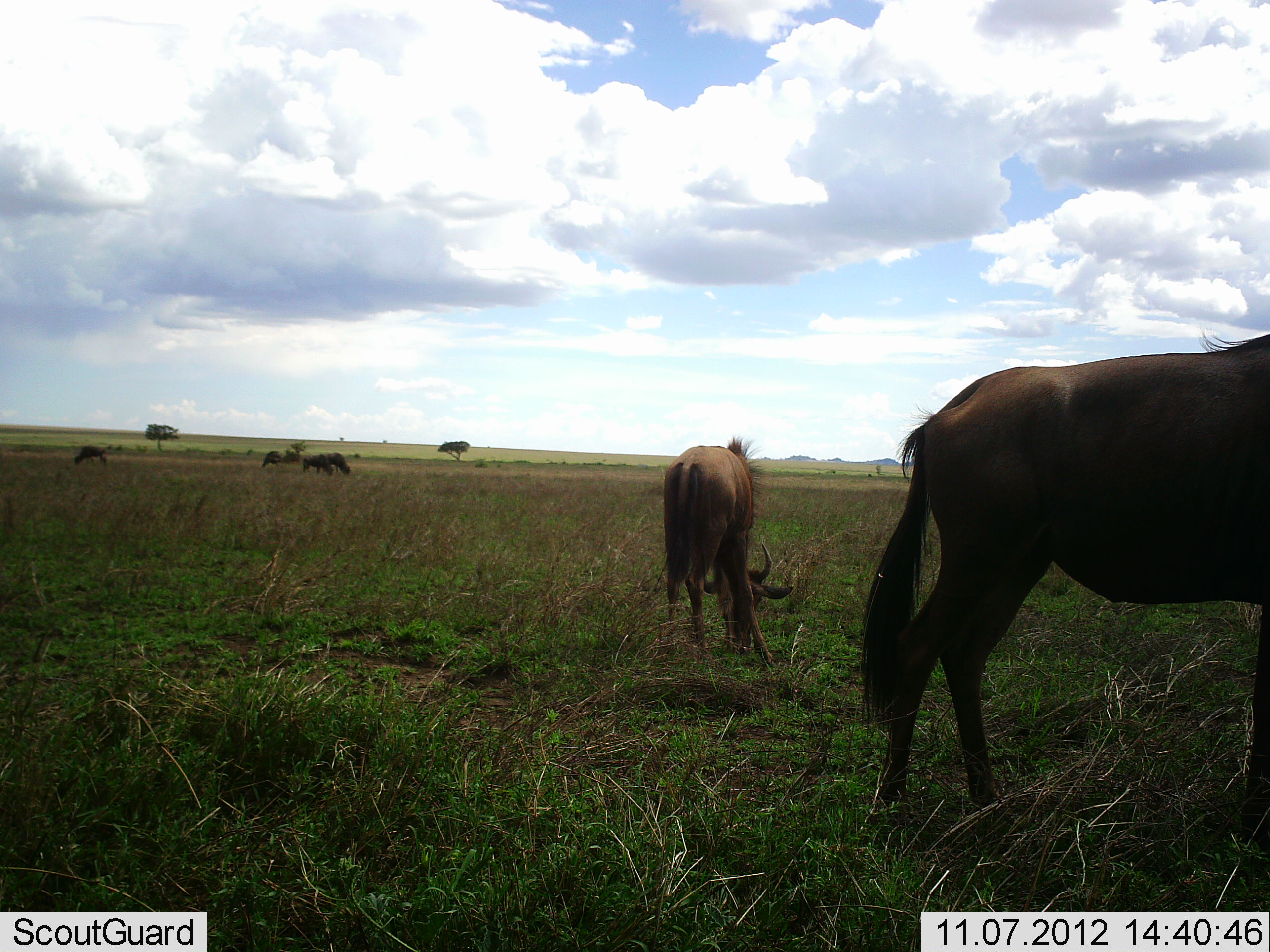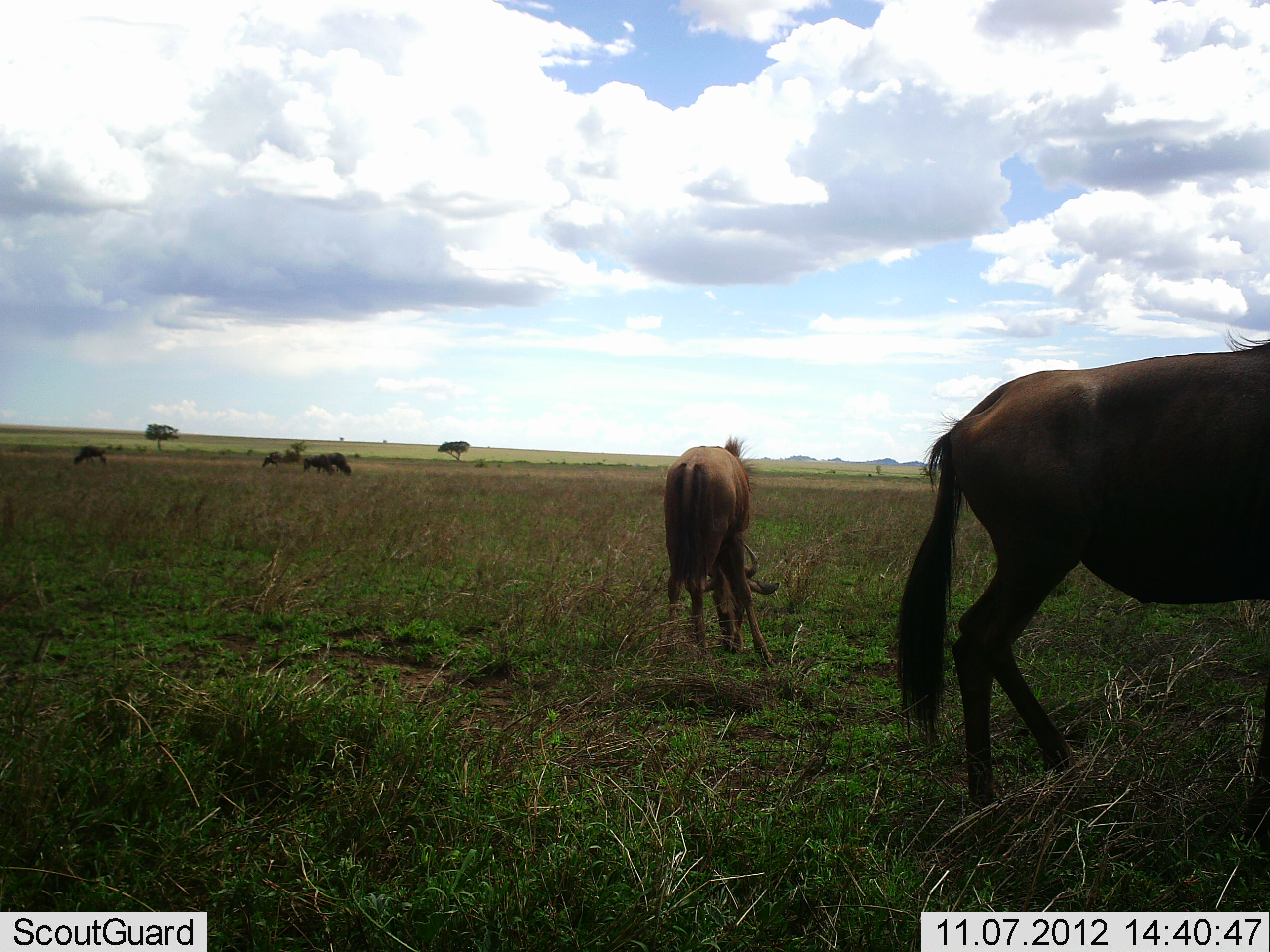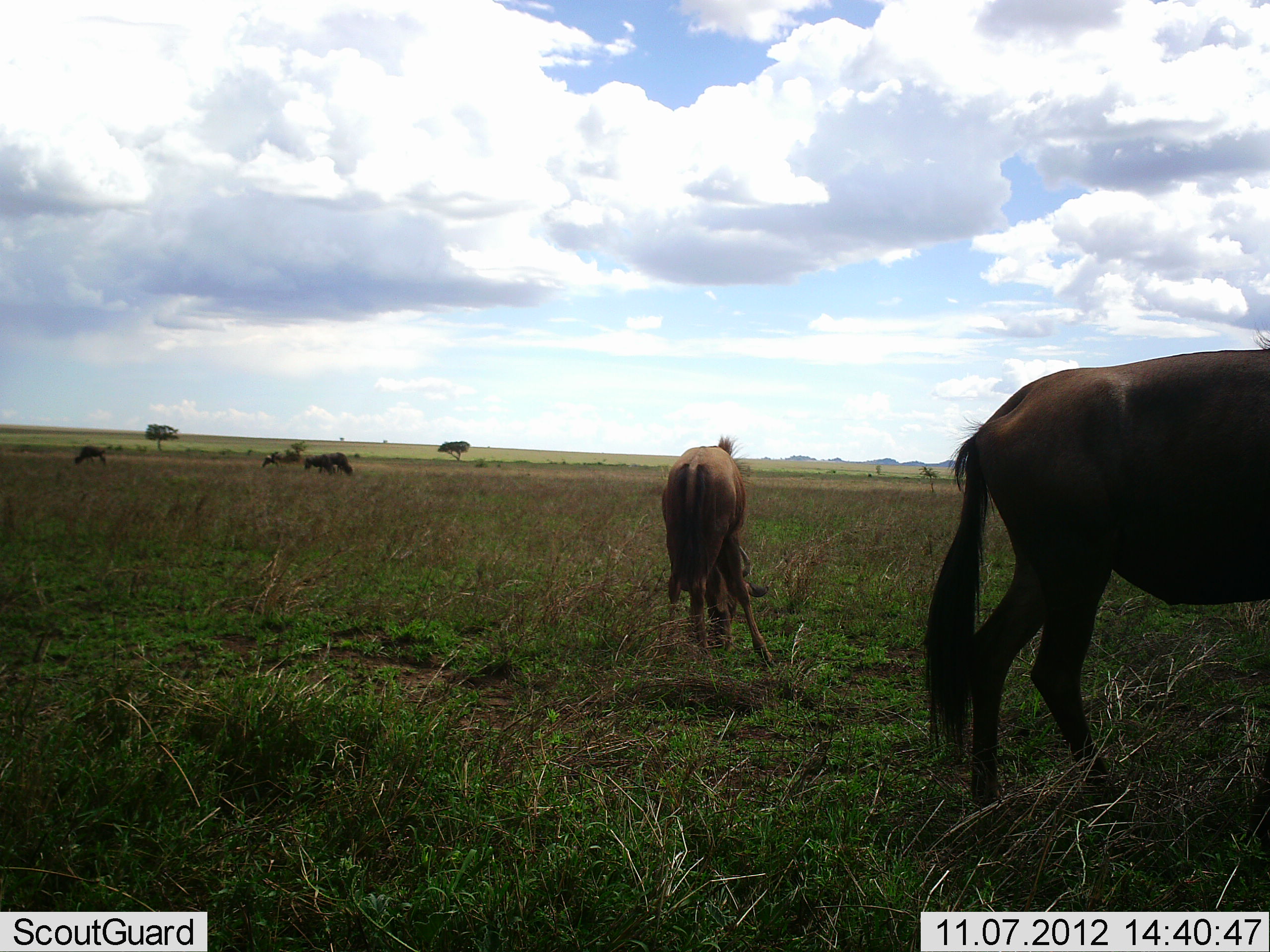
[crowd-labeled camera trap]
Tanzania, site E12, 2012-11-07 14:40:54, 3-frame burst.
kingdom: Animalia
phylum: Chordata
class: Mammalia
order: Artiodactyla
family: Bovidae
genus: Connochaetes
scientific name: Connochaetes taurinus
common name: blue wildebeest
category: wildebeest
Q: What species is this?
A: Wildebeest (blue wildebeest) (Connochaetes taurinus).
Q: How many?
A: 5.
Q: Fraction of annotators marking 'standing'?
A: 40%.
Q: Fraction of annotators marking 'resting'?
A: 0%.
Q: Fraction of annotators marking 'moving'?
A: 10%.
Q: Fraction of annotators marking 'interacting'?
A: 0%.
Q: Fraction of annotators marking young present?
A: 20%.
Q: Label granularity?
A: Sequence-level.